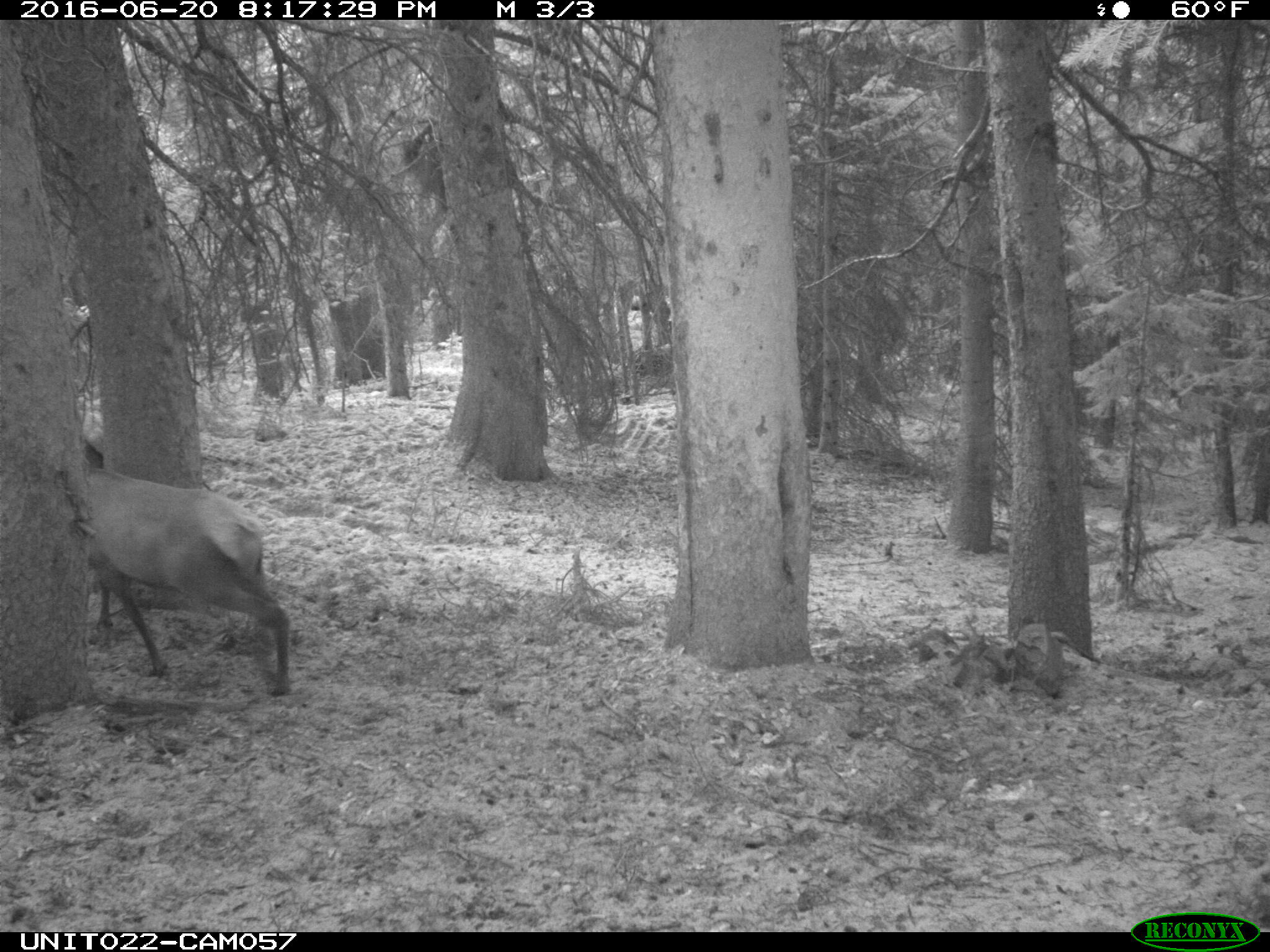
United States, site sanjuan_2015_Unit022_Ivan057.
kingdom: Animalia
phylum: Chordata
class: Mammalia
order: Artiodactyla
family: Cervidae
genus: Cervus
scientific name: Cervus elaphus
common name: red deer